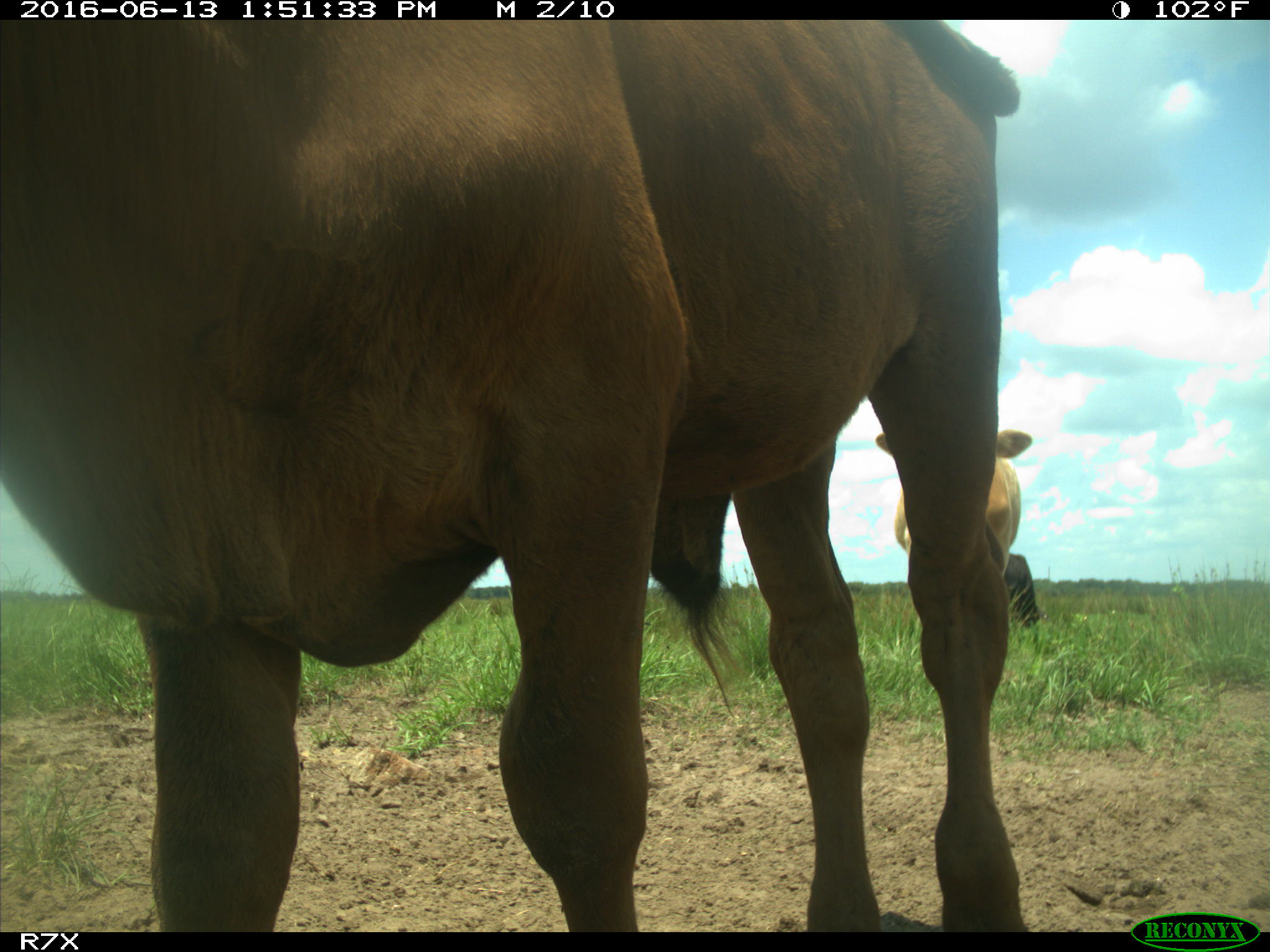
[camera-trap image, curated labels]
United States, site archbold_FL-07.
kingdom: Animalia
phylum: Chordata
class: Mammalia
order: Artiodactyla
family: Bovidae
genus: Bos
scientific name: Bos taurus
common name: domestic cow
Bos taurus (domestic cow).